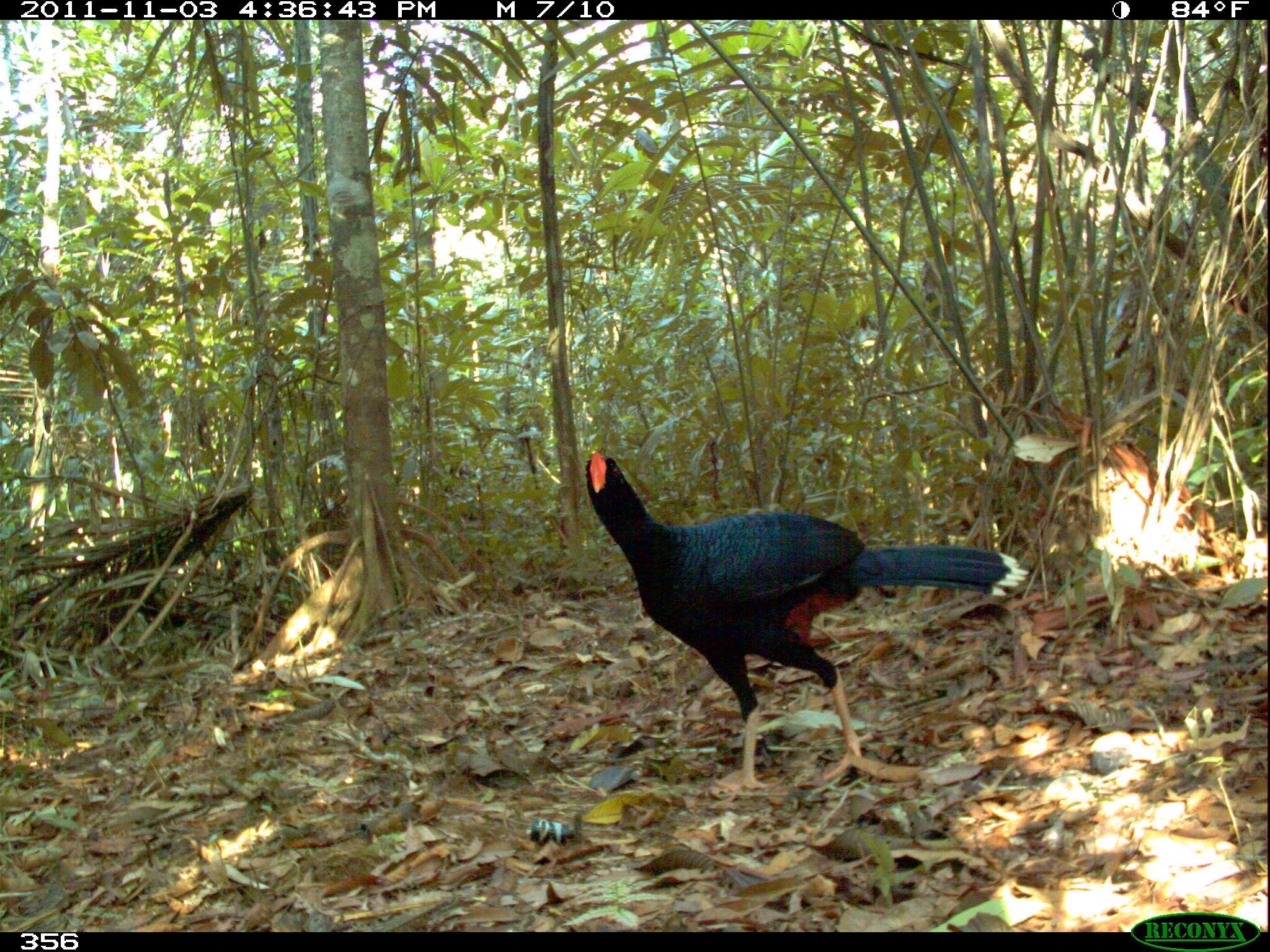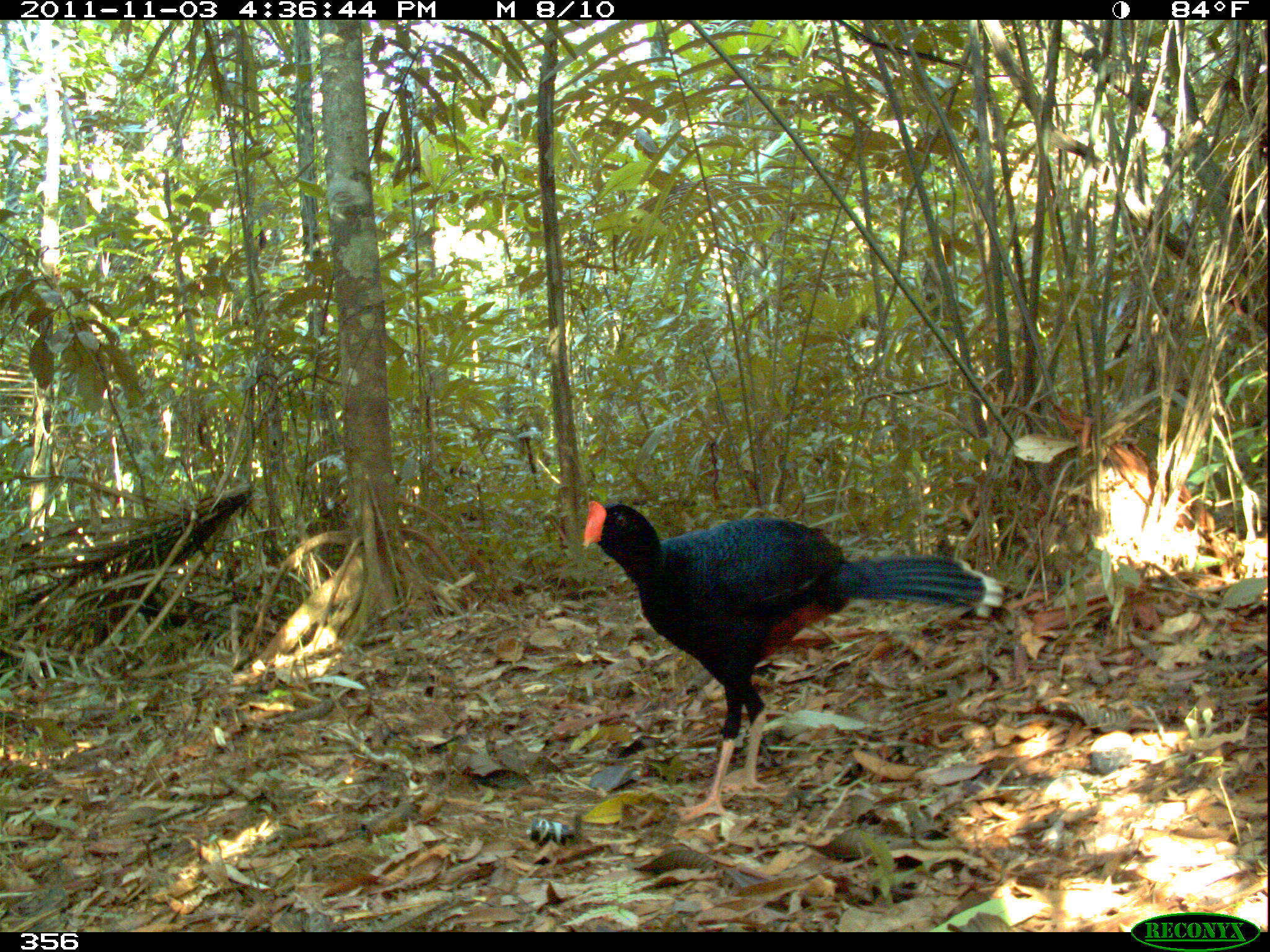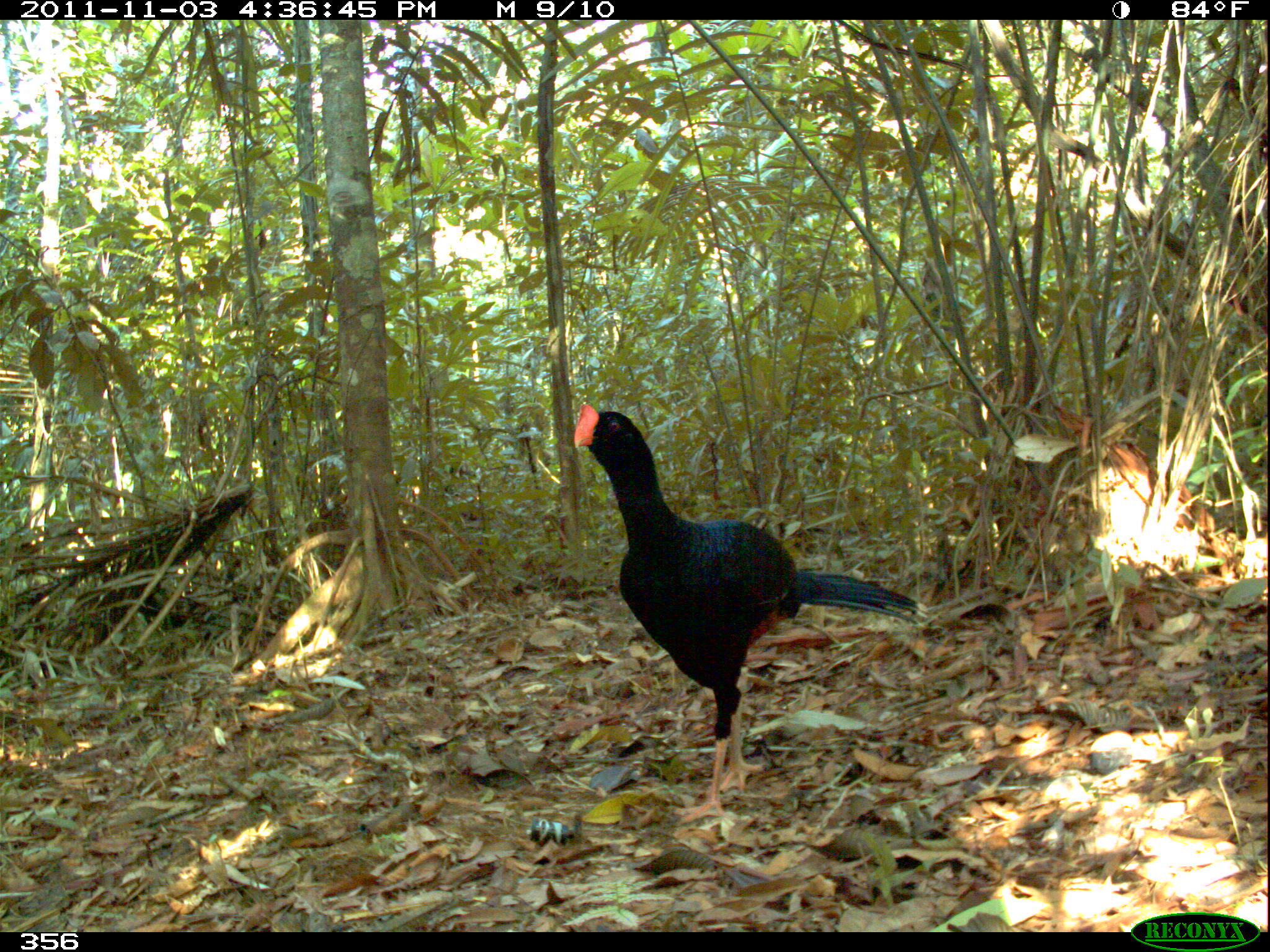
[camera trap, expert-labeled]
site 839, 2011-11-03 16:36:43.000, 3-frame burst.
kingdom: Animalia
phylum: Chordata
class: Aves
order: Galliformes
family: Cracidae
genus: Mitu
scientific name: Mitu tuberosum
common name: razor-billed curassow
Mitu tuberosum (razor-billed curassow).